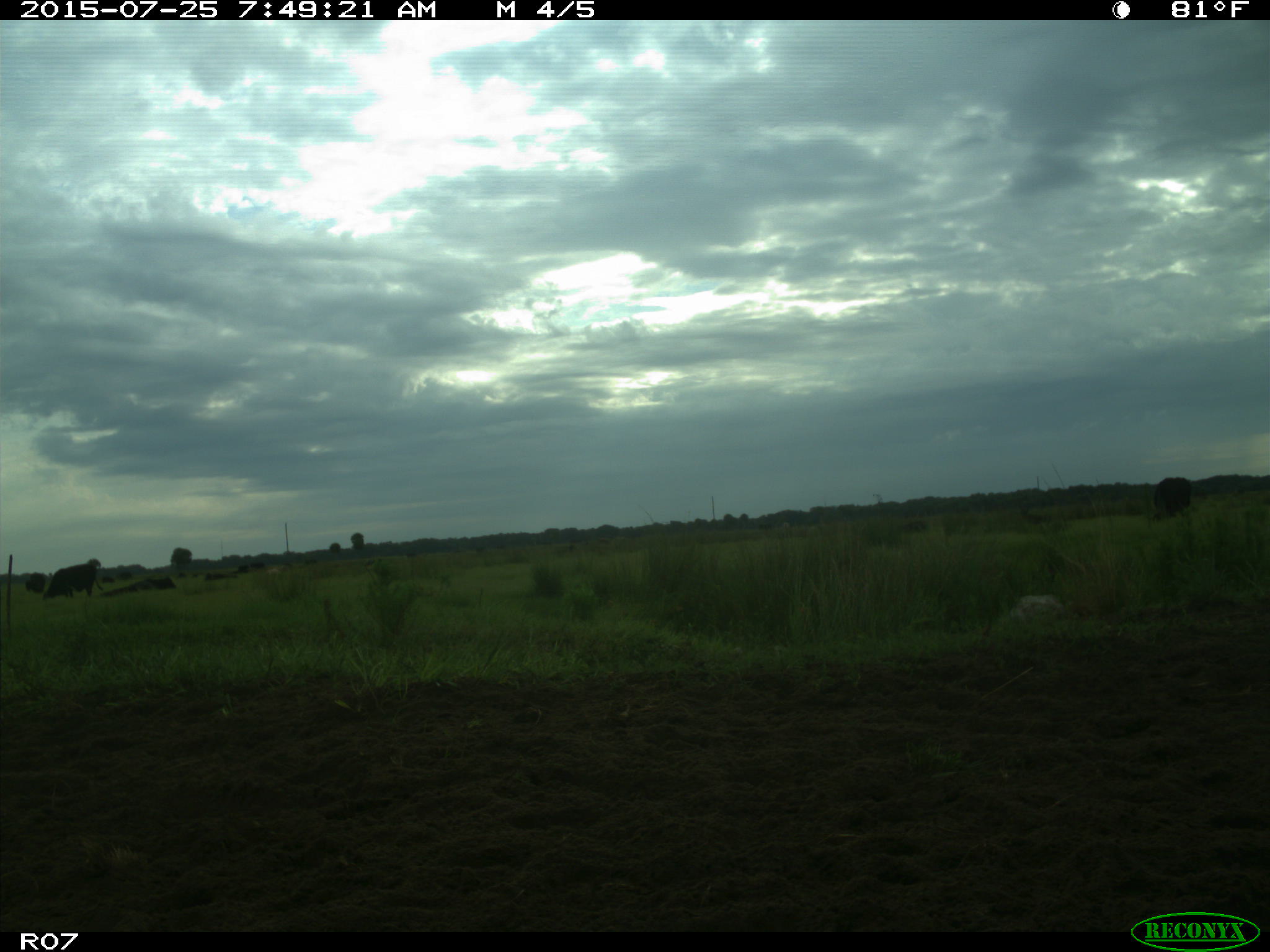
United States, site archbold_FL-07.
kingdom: Animalia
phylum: Chordata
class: Mammalia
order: Artiodactyla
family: Bovidae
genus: Bos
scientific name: Bos taurus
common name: domestic cow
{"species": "Bos taurus (domestic cow)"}